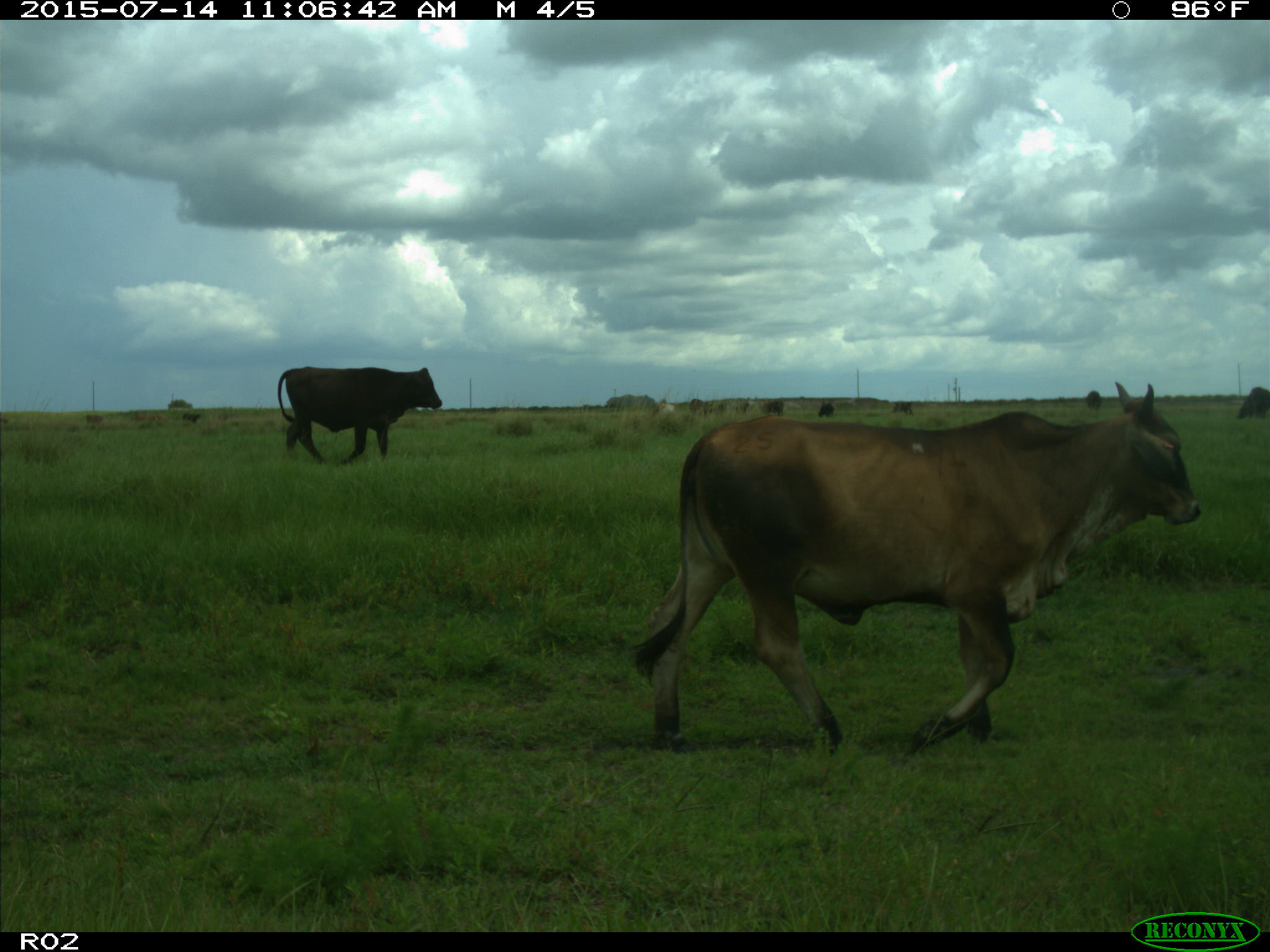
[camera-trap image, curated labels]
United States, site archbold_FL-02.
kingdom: Animalia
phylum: Chordata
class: Mammalia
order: Artiodactyla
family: Bovidae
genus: Bos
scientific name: Bos taurus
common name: domestic cow